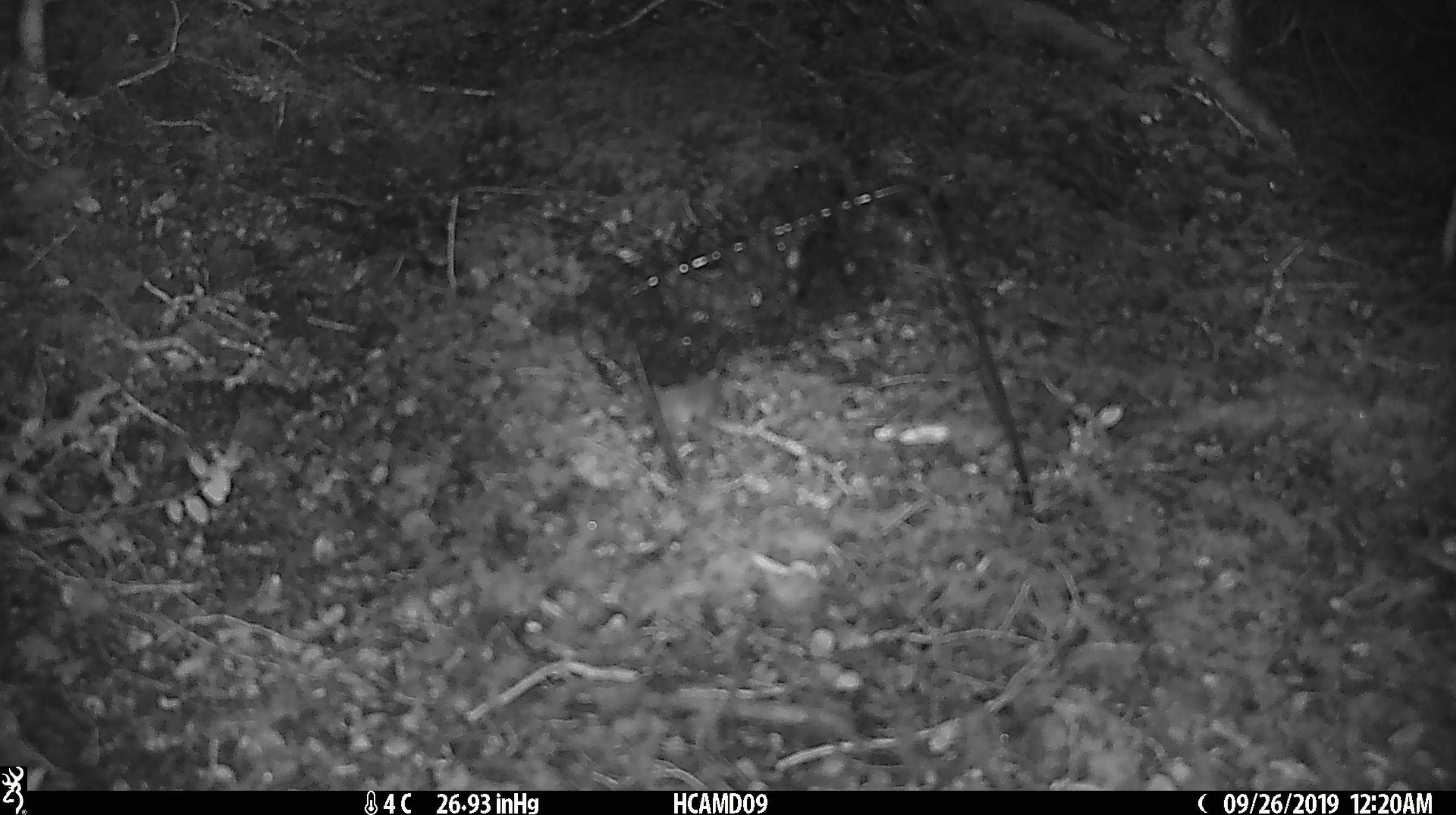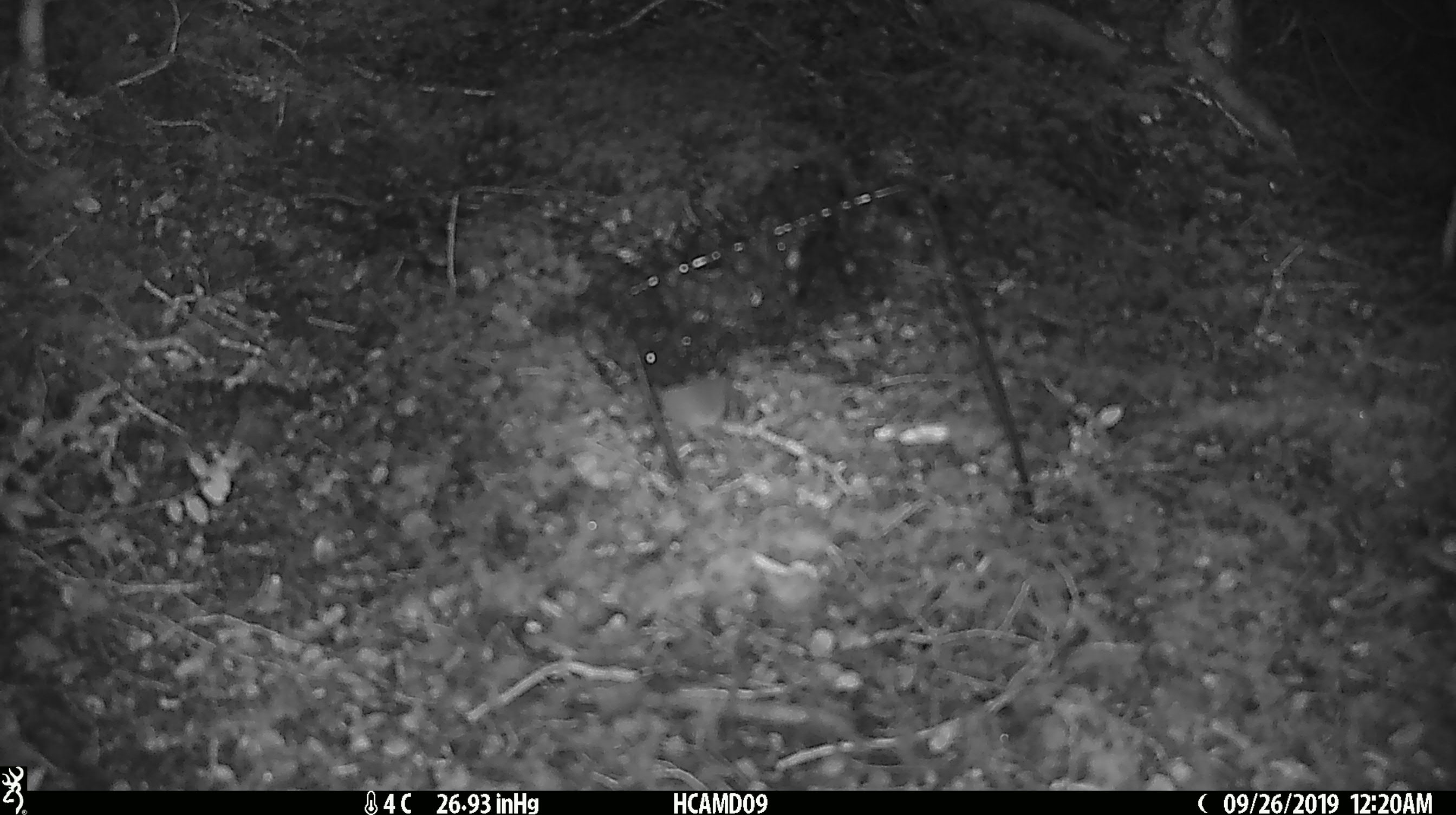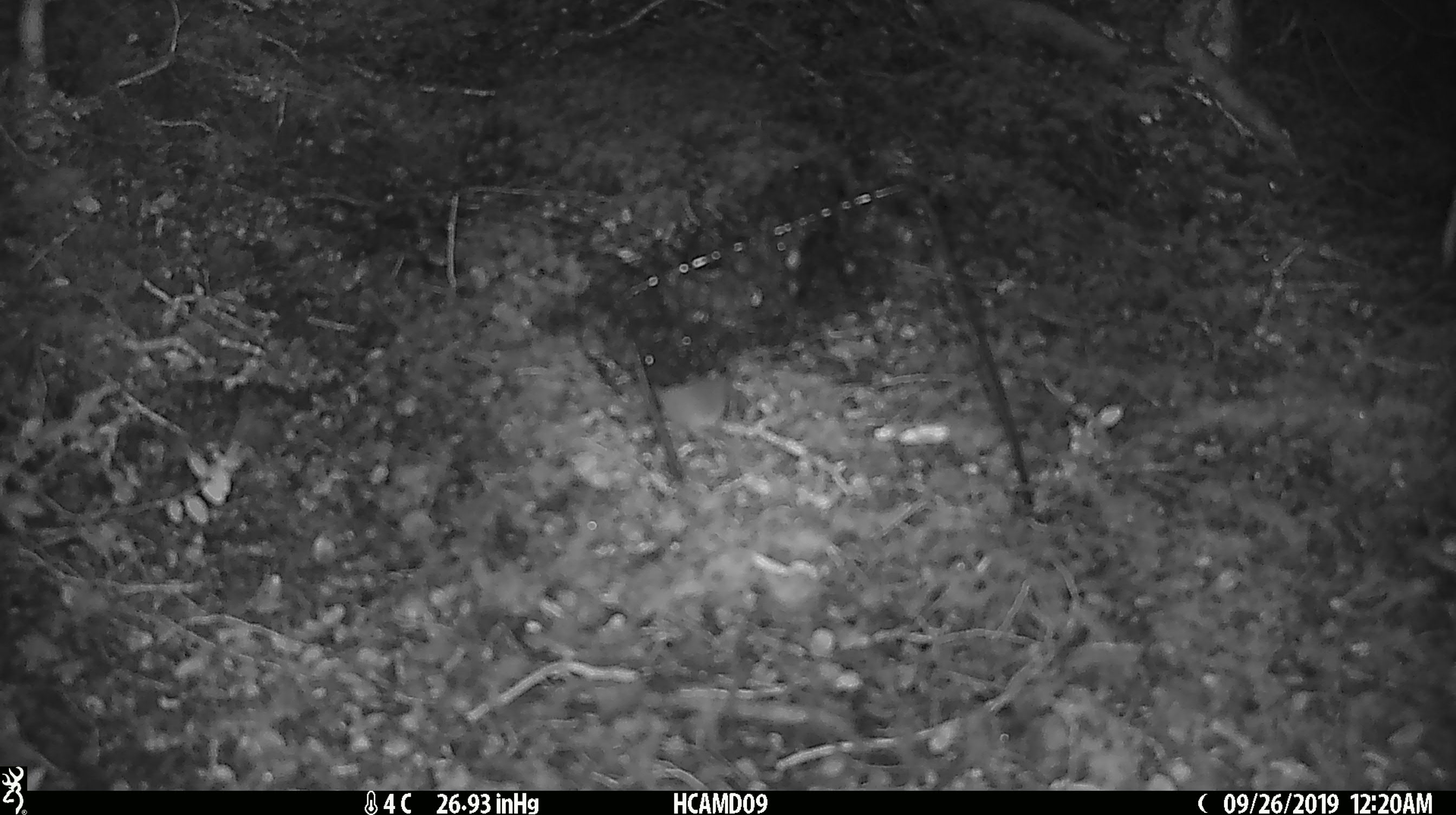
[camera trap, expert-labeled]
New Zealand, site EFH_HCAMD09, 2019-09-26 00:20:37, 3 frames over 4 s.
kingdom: Animalia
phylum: Chordata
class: Mammalia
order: Rodentia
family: Muridae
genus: Mus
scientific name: Mus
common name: mouse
Mouse (Mus).